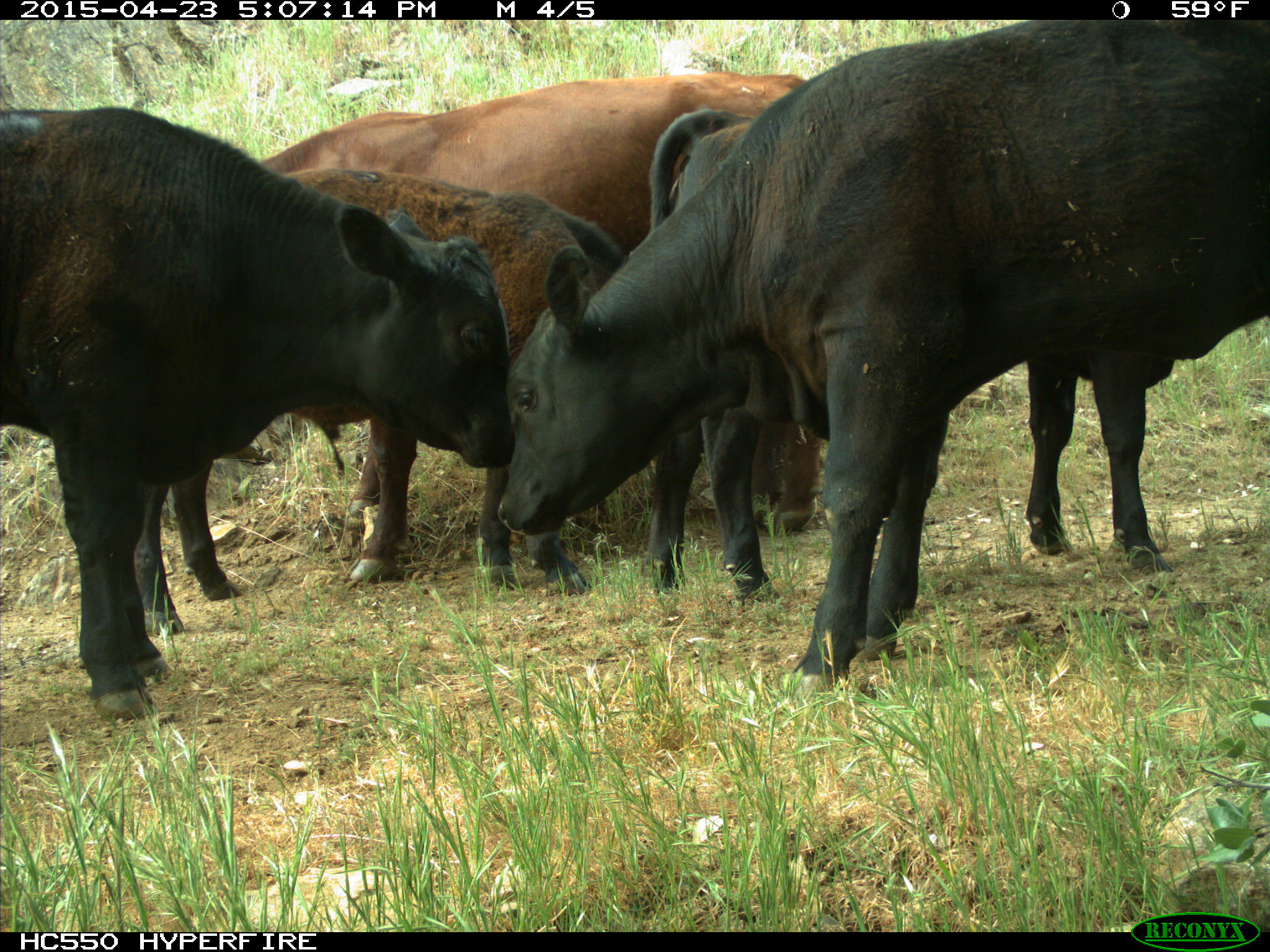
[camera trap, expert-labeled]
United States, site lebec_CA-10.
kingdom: Animalia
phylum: Chordata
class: Mammalia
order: Artiodactyla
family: Bovidae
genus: Bos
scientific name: Bos taurus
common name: domestic cow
Bos taurus (domestic cow).